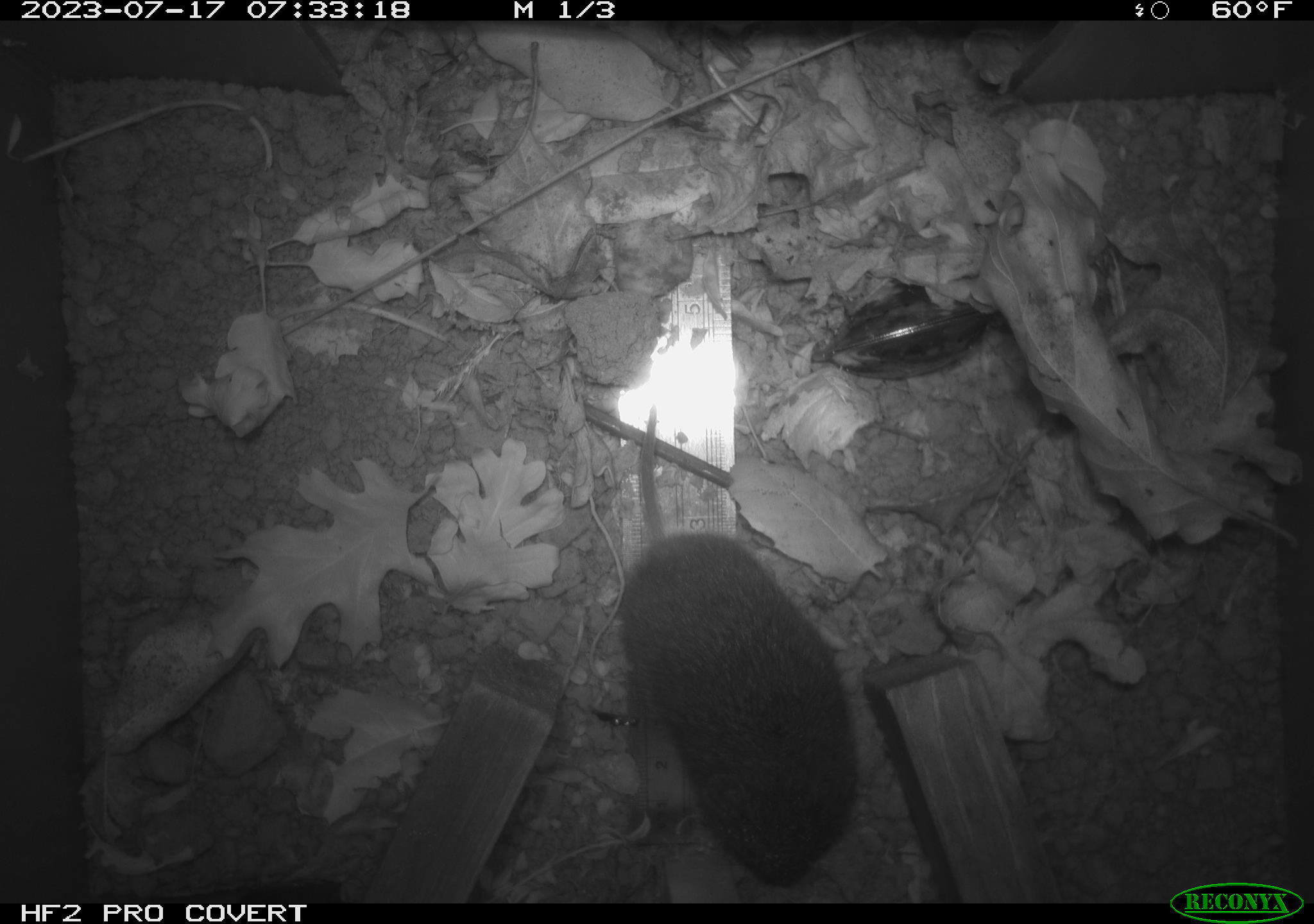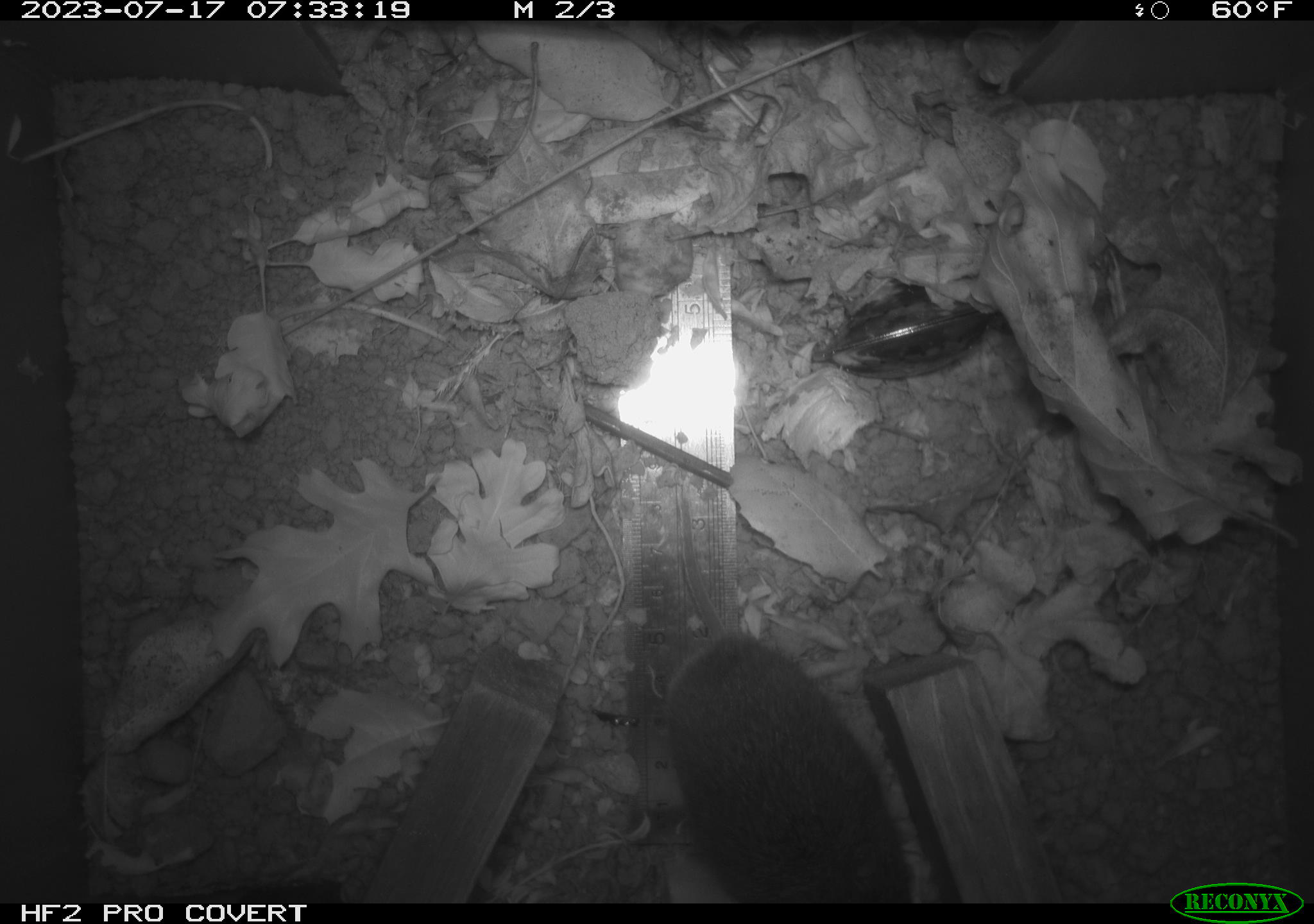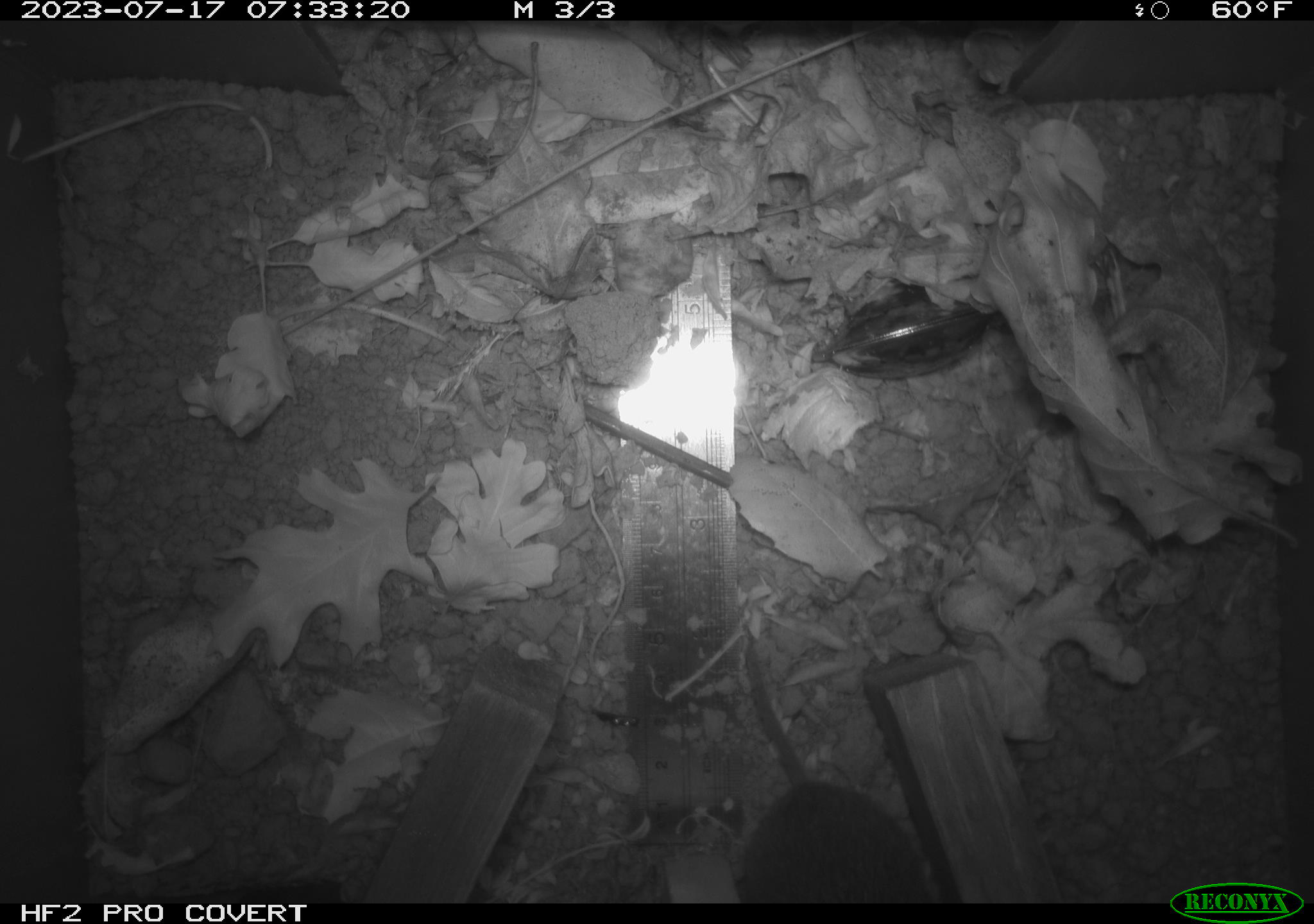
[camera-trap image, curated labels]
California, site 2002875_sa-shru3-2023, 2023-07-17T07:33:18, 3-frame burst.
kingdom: Animalia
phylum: Chordata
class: Mammalia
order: Rodentia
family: Cricetidae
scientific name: Arvicolinae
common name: voles, lemmings, and muskrats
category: arvicolinae subfamily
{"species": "arvicolinae subfamily (voles, lemmings, and muskrats) (Arvicolinae)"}